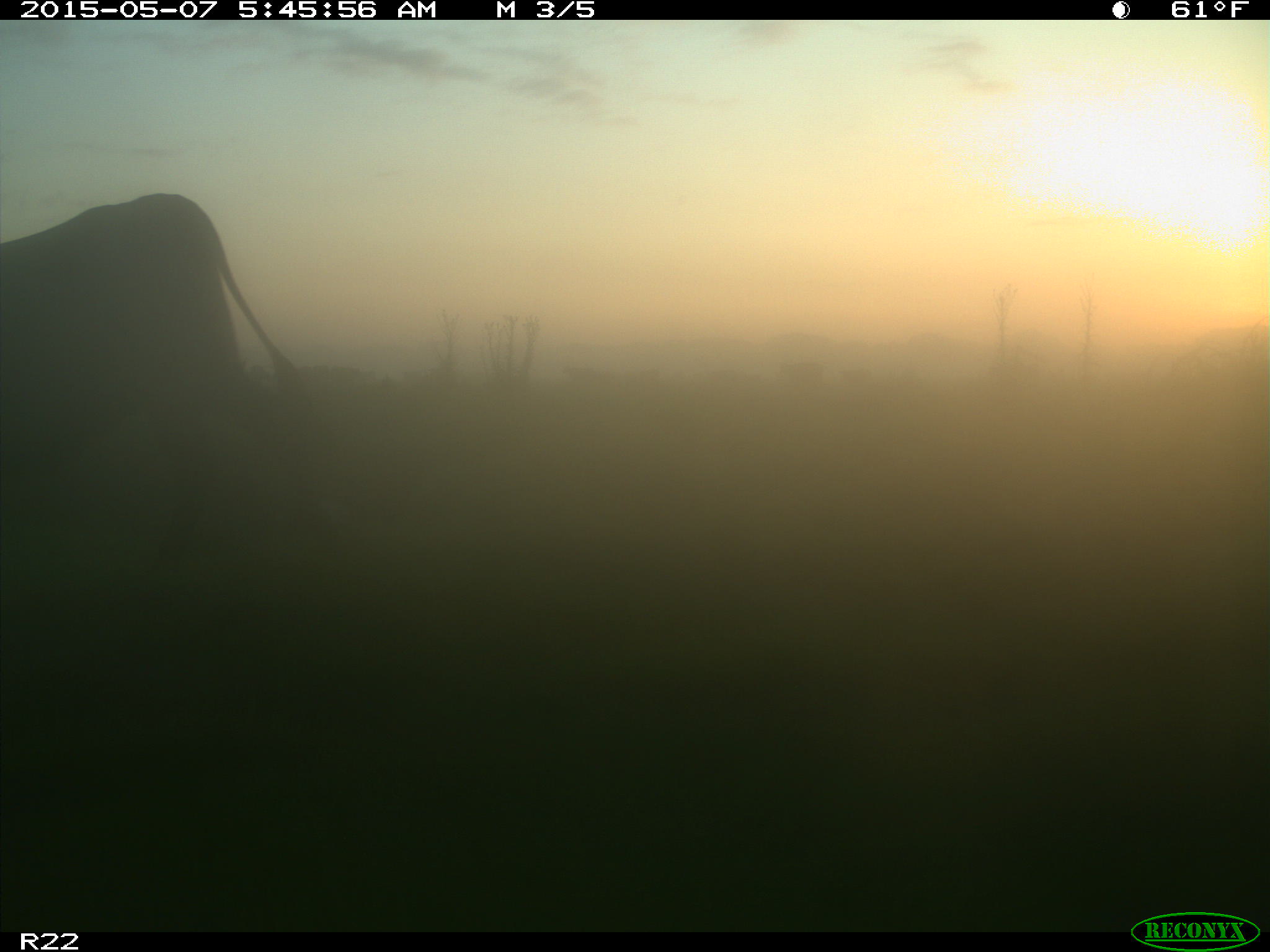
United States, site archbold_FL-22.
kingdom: Animalia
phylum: Chordata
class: Mammalia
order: Artiodactyla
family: Bovidae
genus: Bos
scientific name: Bos taurus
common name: domestic cow